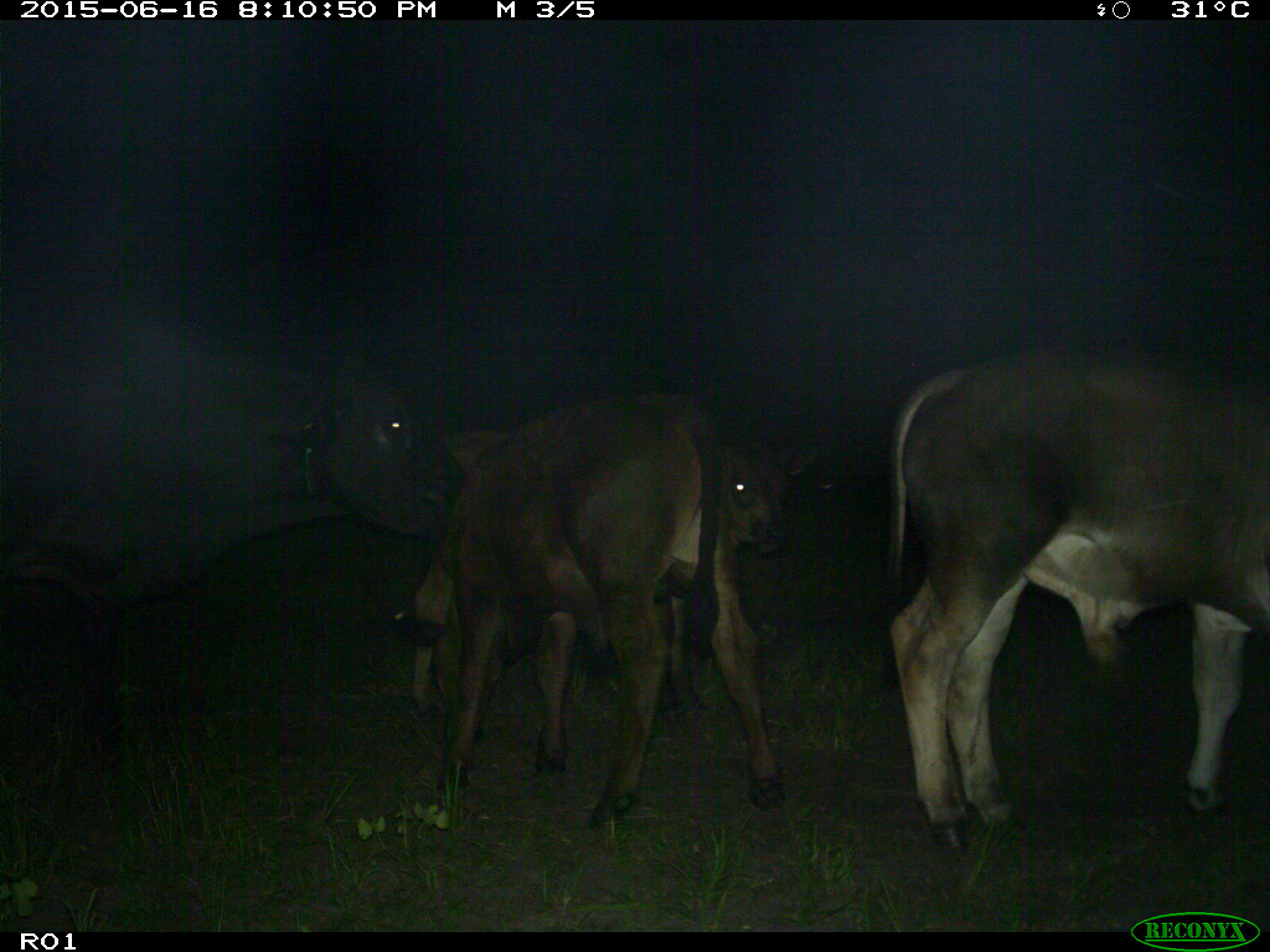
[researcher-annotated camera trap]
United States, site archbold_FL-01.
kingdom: Animalia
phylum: Chordata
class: Mammalia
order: Artiodactyla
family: Bovidae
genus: Bos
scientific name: Bos taurus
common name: domestic cow